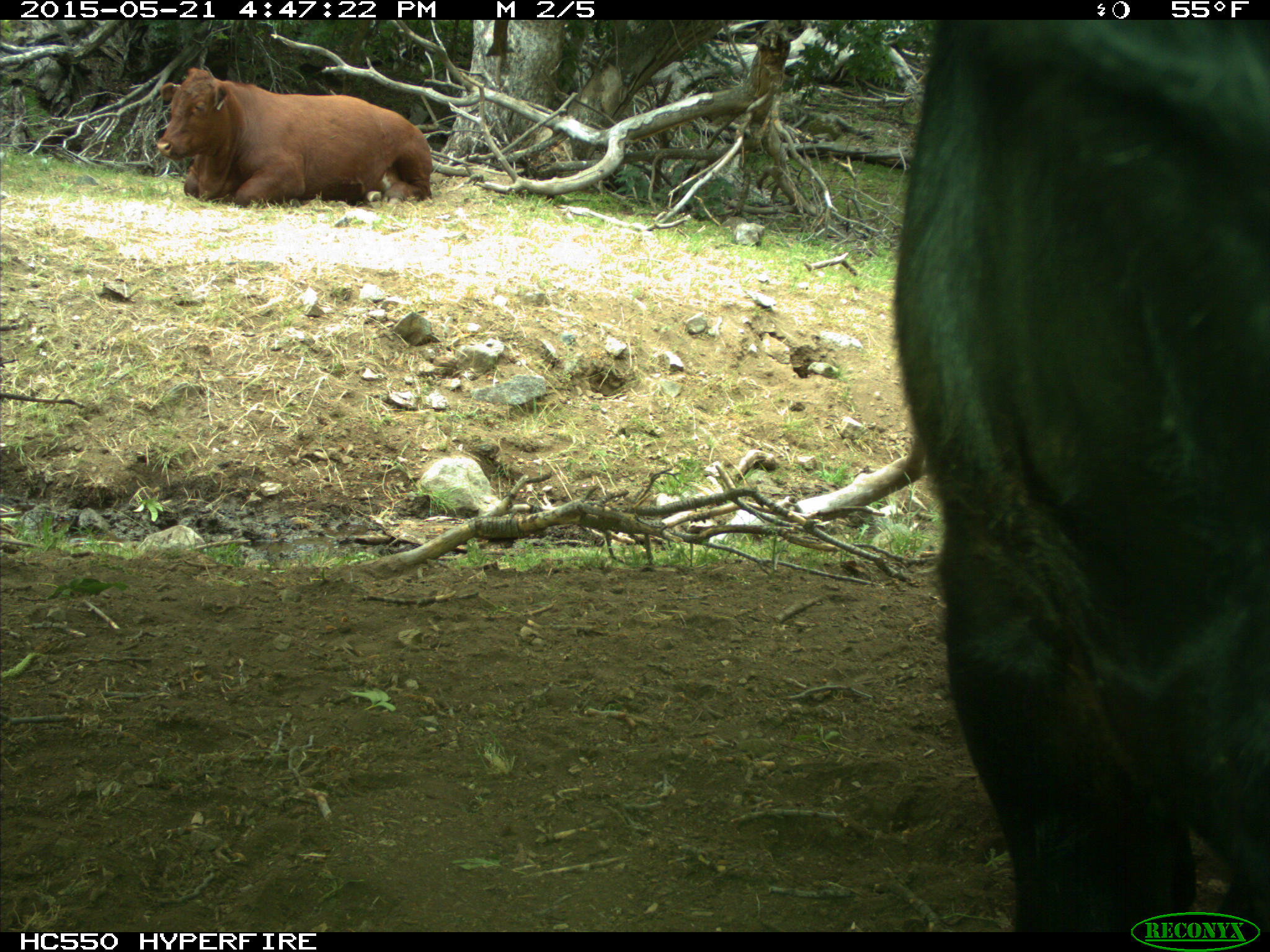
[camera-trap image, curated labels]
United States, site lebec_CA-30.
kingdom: Animalia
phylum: Chordata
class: Mammalia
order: Artiodactyla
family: Bovidae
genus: Bos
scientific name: Bos taurus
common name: domestic cow